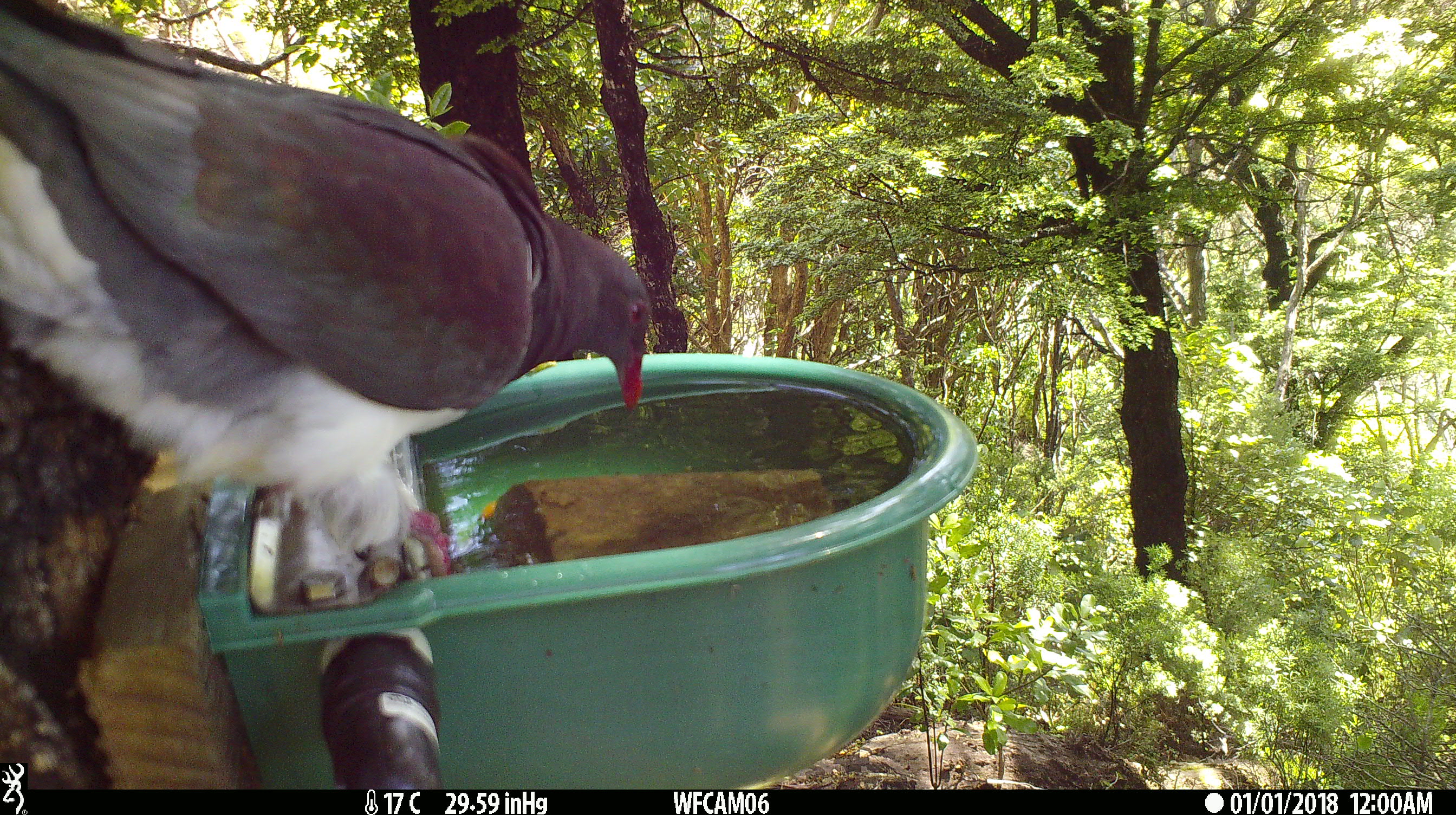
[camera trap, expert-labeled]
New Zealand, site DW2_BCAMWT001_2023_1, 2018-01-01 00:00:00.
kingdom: Animalia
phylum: Chordata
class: Aves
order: Columbiformes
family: Columbidae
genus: Hemiphaga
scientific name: Hemiphaga novaeseelandiae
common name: new zealand pigeon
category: kereru